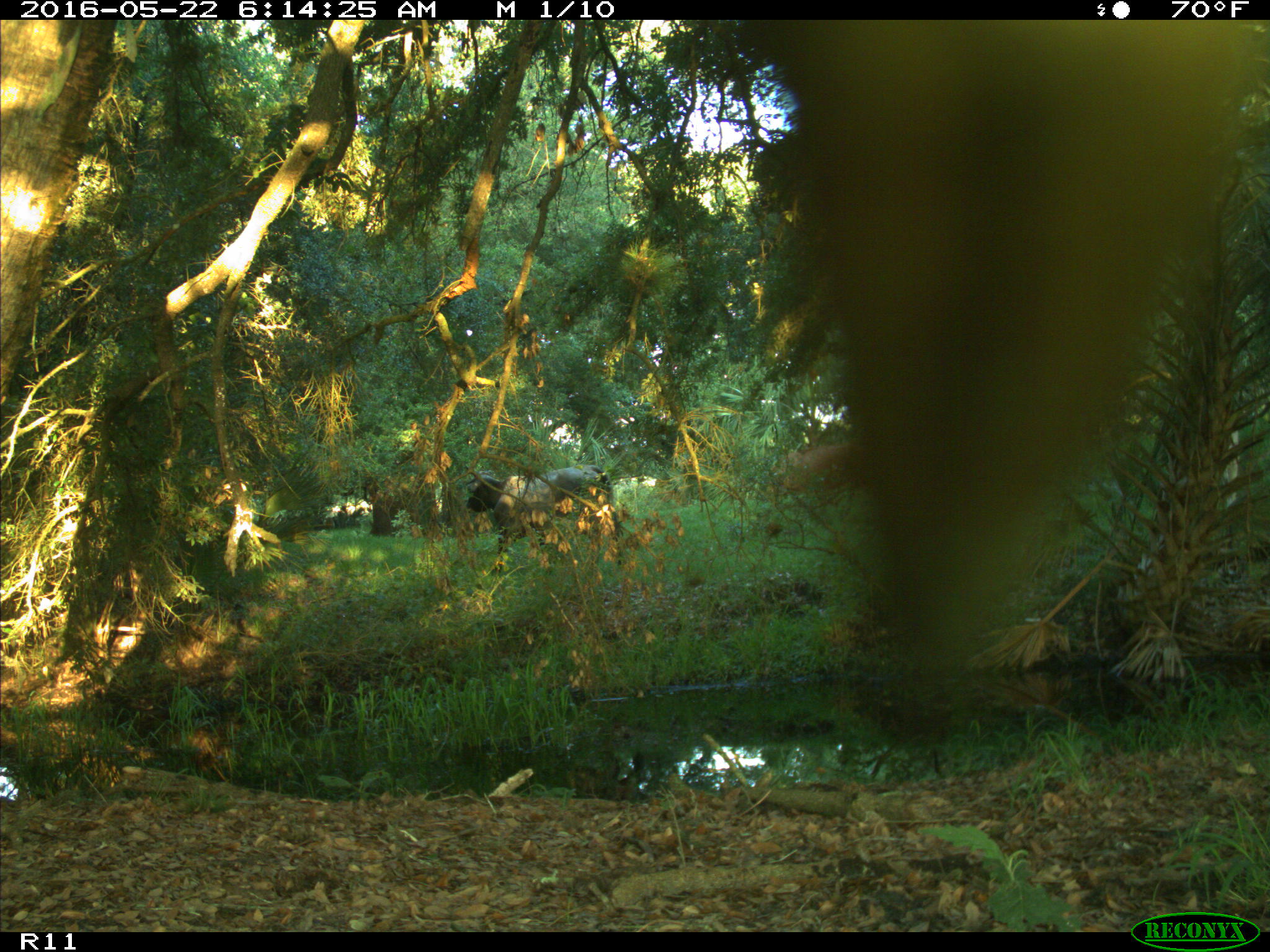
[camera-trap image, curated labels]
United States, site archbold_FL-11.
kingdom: Animalia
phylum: Chordata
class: Mammalia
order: Artiodactyla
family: Bovidae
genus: Bos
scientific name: Bos taurus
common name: domestic cow